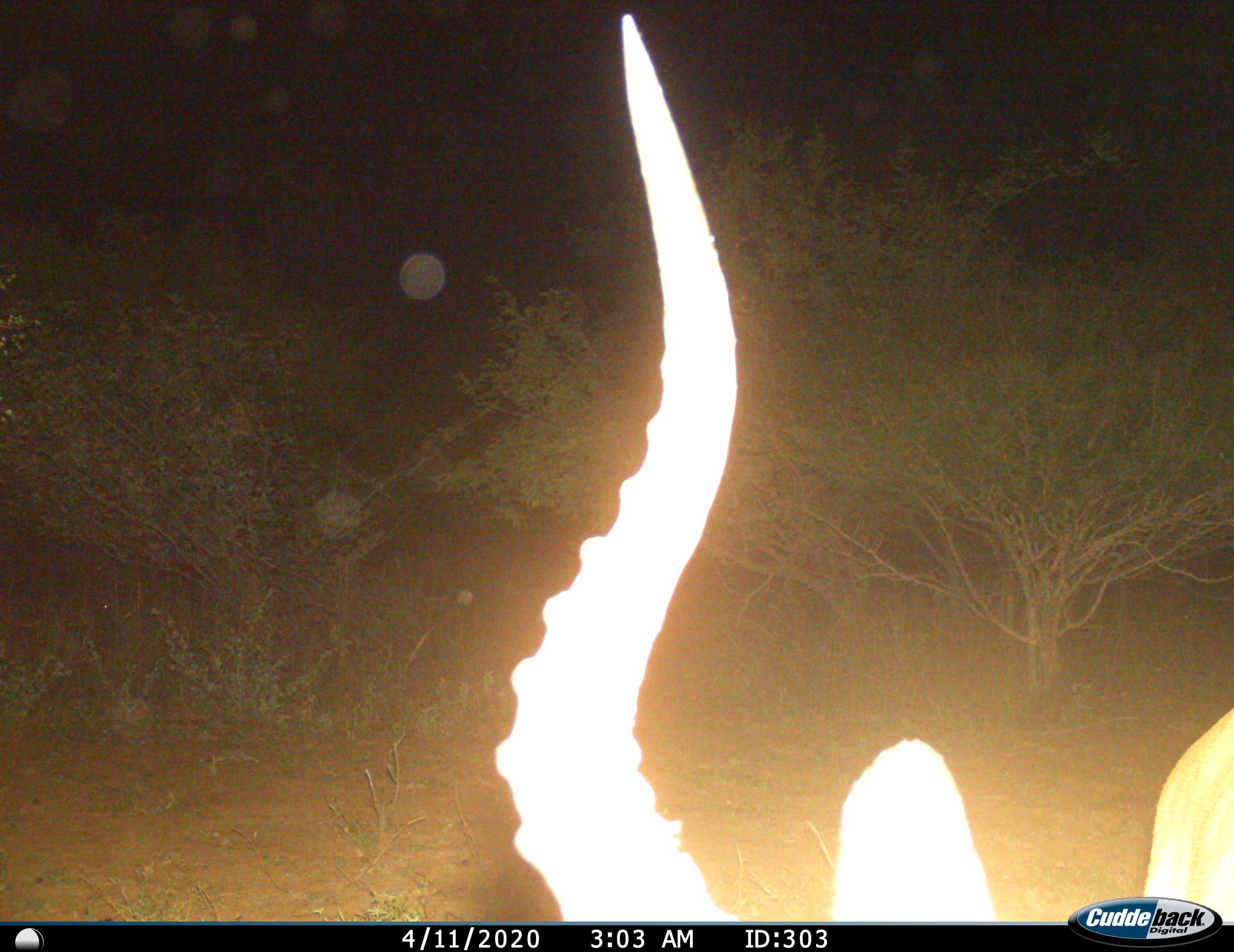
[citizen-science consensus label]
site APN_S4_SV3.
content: unidentified animal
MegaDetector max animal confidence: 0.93